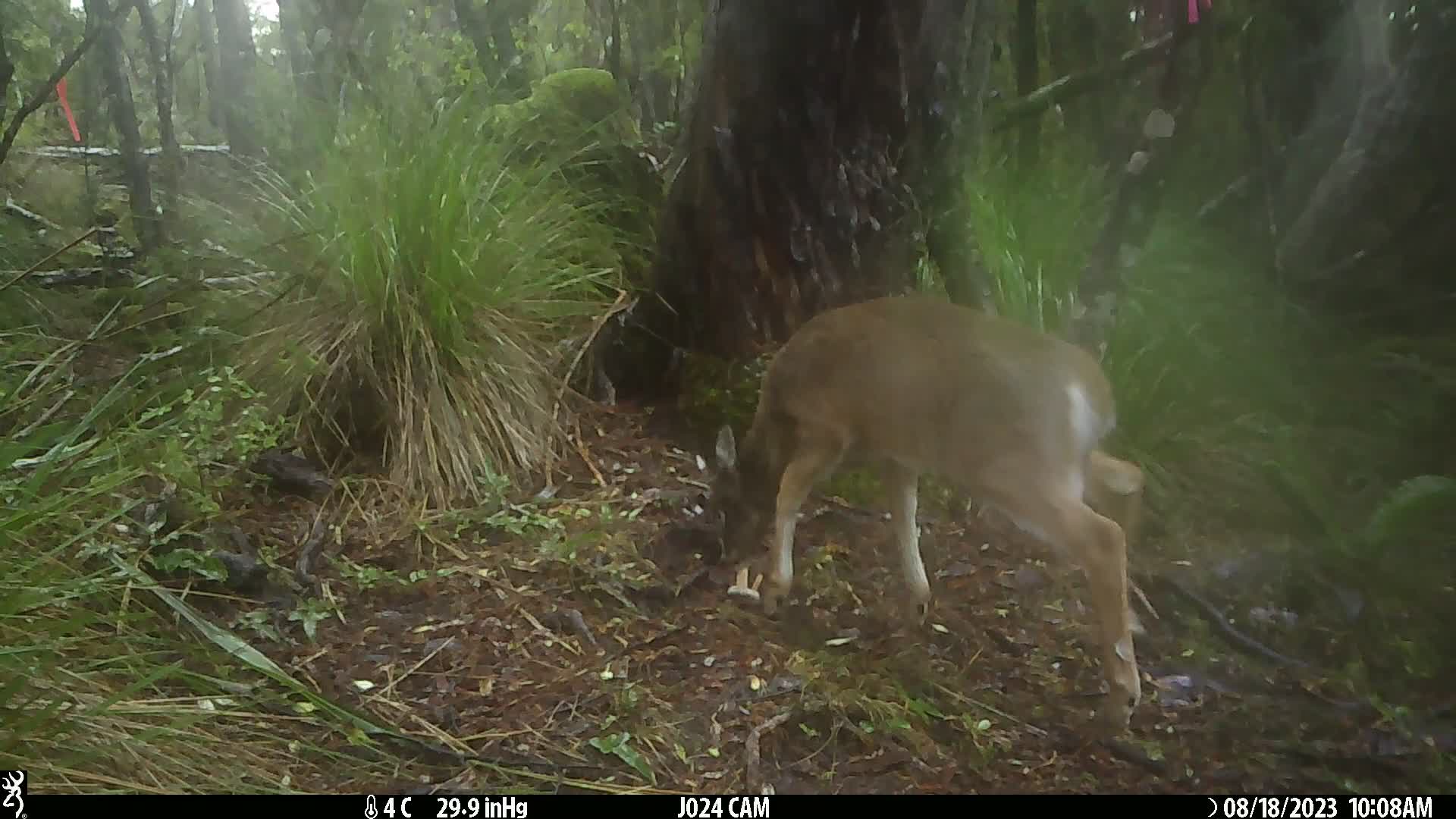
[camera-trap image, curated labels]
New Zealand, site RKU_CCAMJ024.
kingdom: Animalia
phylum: Chordata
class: Mammalia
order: Artiodactyla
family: Cervidae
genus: Odocoileus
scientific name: Odocoileus virginianus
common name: white-tailed deer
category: white tailed deer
White tailed deer (white-tailed deer) (Odocoileus virginianus).